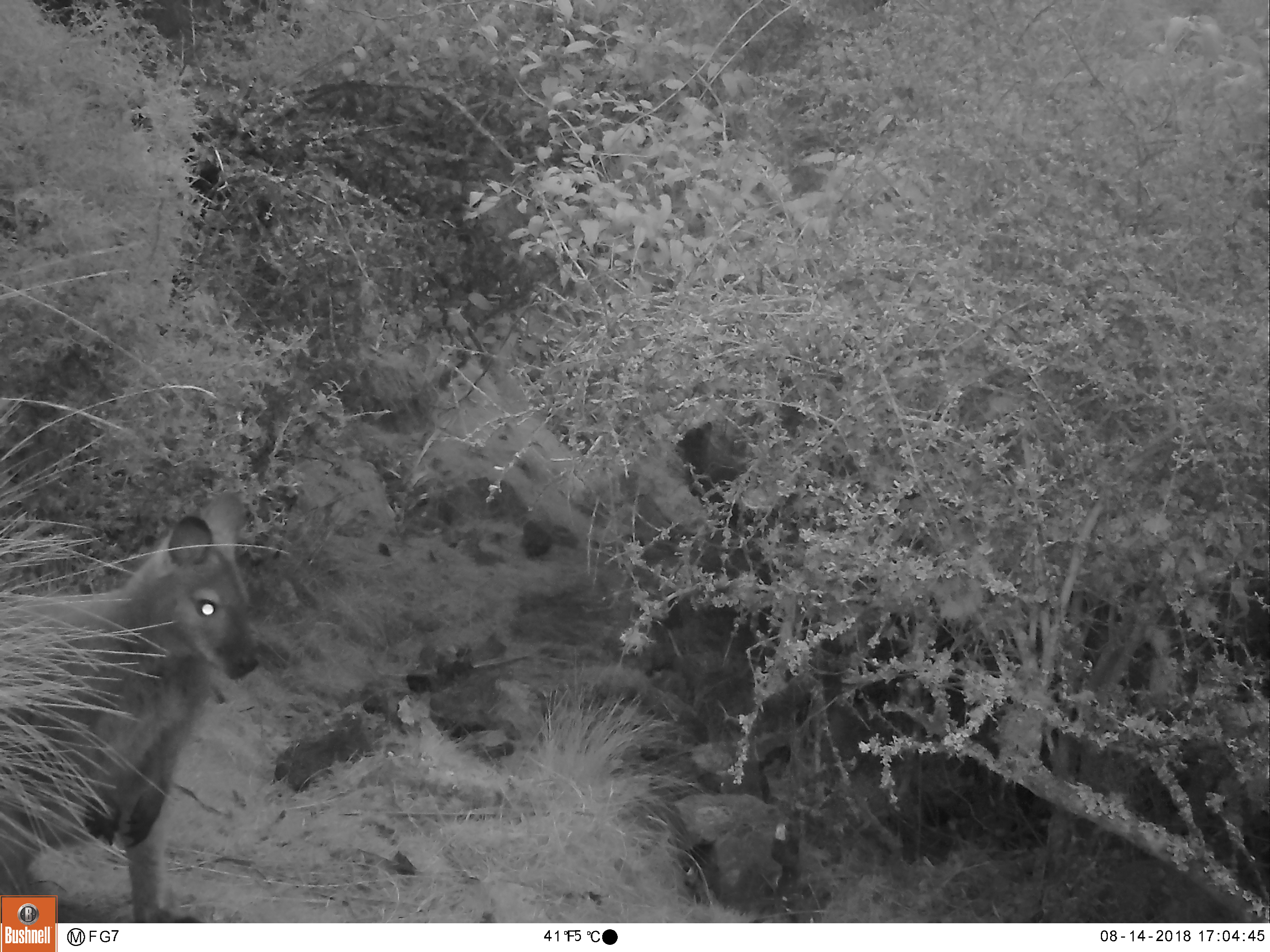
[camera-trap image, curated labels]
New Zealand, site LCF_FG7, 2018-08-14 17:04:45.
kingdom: Animalia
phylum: Chordata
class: Mammalia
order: Diprotodontia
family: Macropodidae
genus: Notamacropus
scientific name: Notamacropus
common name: wallaby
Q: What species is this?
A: Wallaby (Notamacropus).